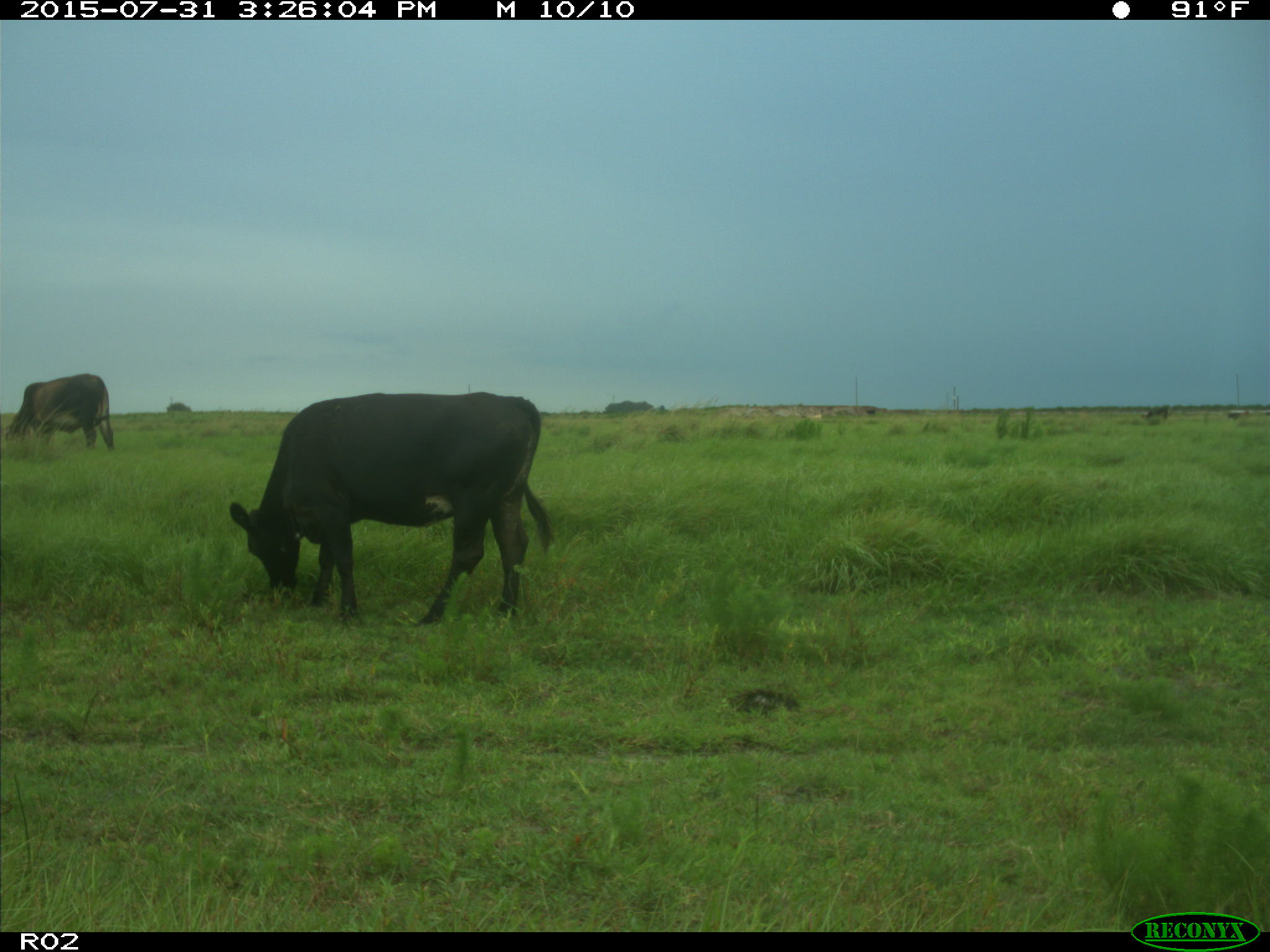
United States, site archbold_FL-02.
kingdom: Animalia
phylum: Chordata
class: Mammalia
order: Artiodactyla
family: Bovidae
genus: Bos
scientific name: Bos taurus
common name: domestic cow